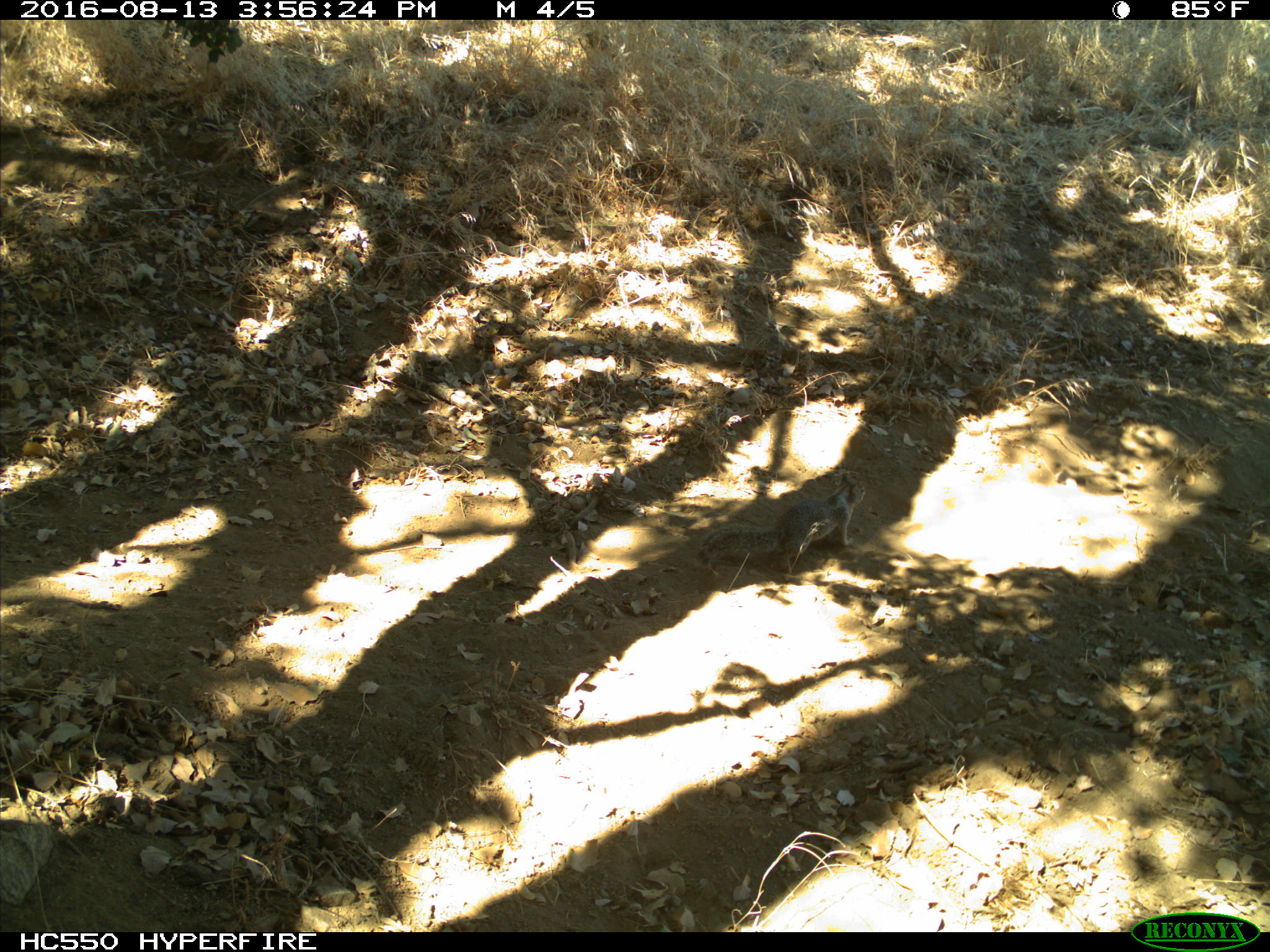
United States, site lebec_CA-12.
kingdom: Animalia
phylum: Chordata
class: Mammalia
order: Rodentia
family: Sciuridae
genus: Otospermophilus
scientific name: Otospermophilus beecheyi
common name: california ground squirrel